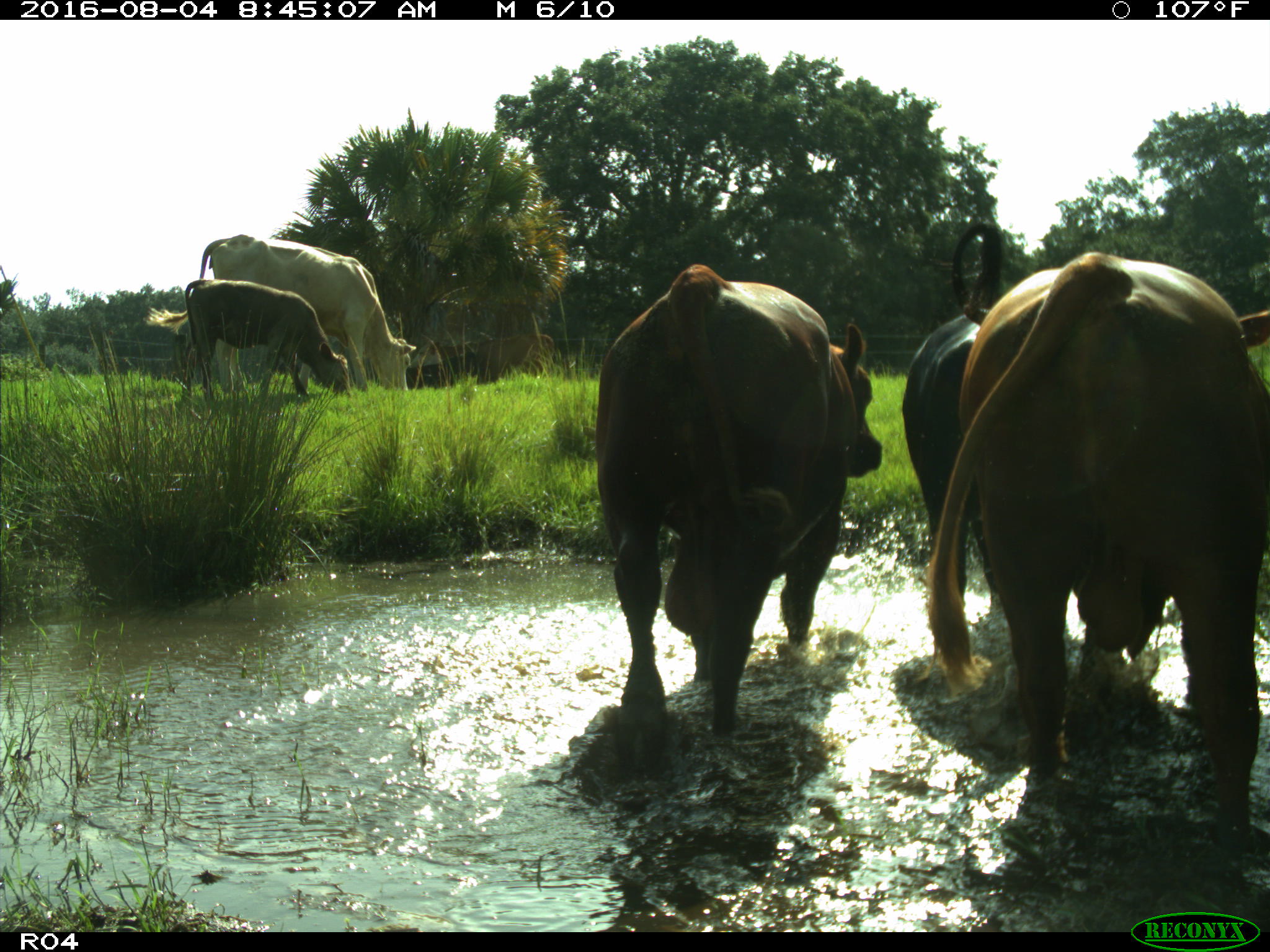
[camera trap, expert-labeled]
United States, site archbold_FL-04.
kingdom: Animalia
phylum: Chordata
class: Mammalia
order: Artiodactyla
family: Bovidae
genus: Bos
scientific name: Bos taurus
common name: domestic cow